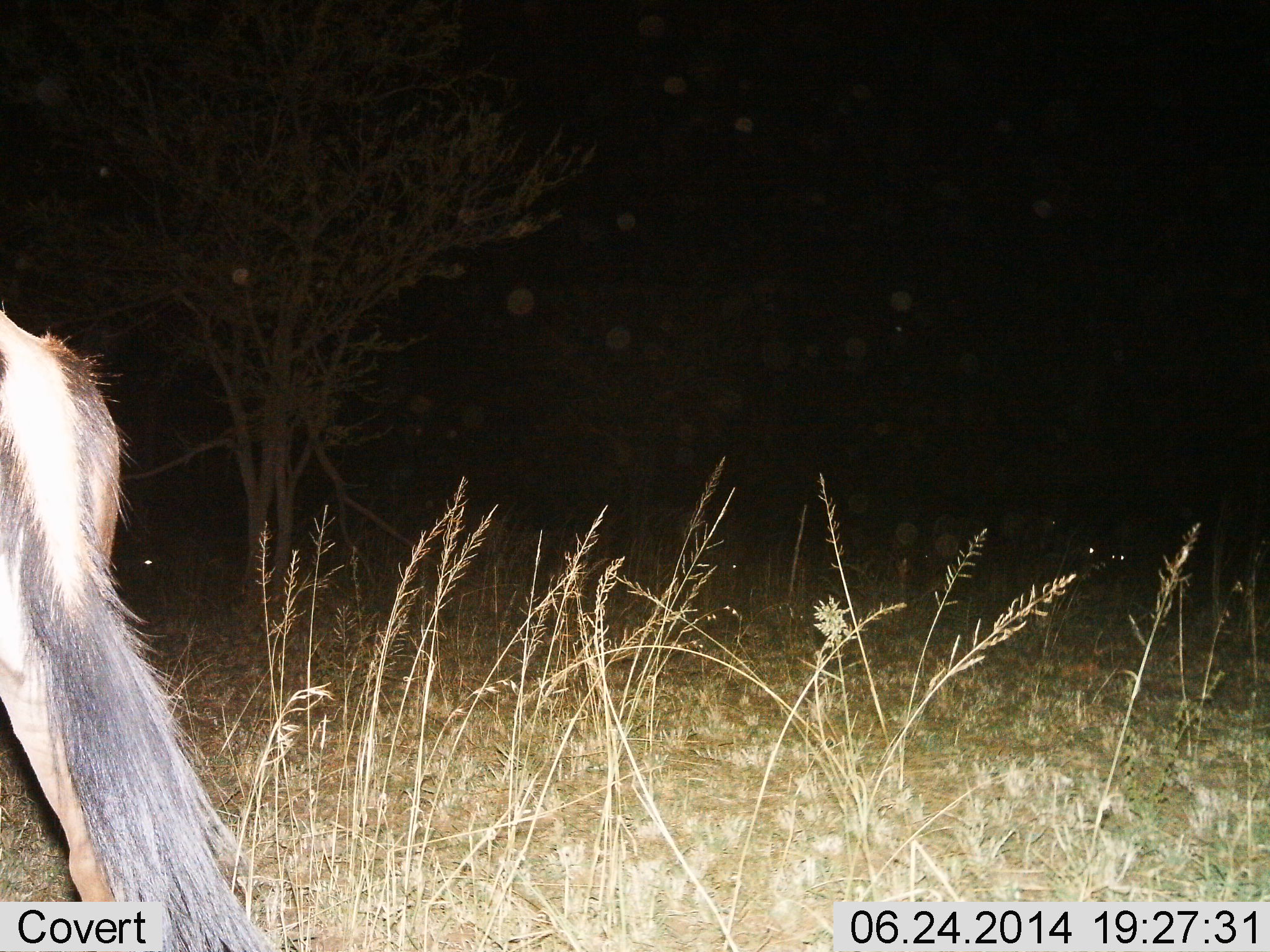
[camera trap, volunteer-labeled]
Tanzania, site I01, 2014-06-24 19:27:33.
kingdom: Animalia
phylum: Chordata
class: Mammalia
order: Artiodactyla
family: Bovidae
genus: Connochaetes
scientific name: Connochaetes taurinus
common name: blue wildebeest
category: wildebeest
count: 1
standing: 30%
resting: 0%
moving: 70%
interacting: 0%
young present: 10%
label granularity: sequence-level